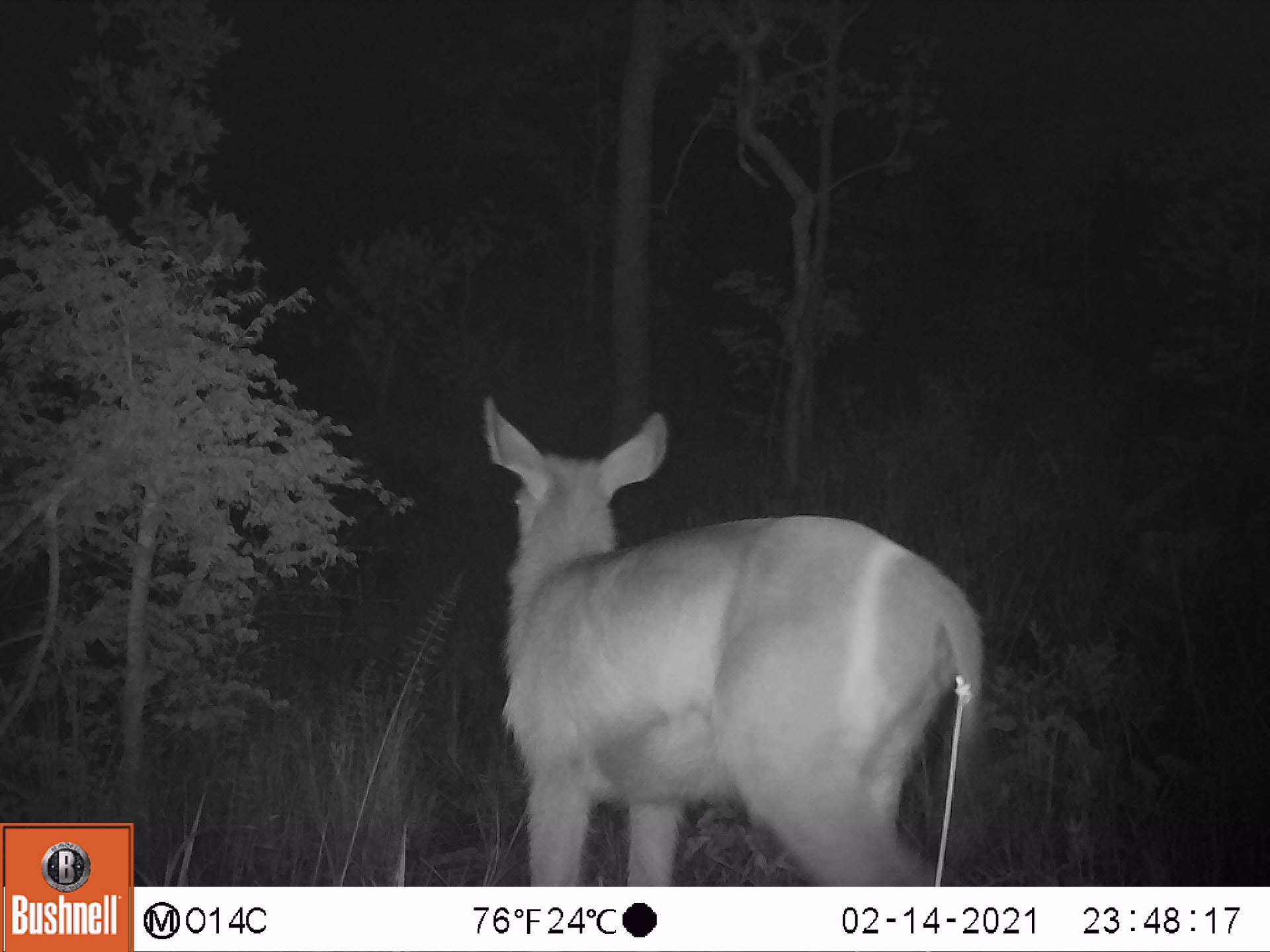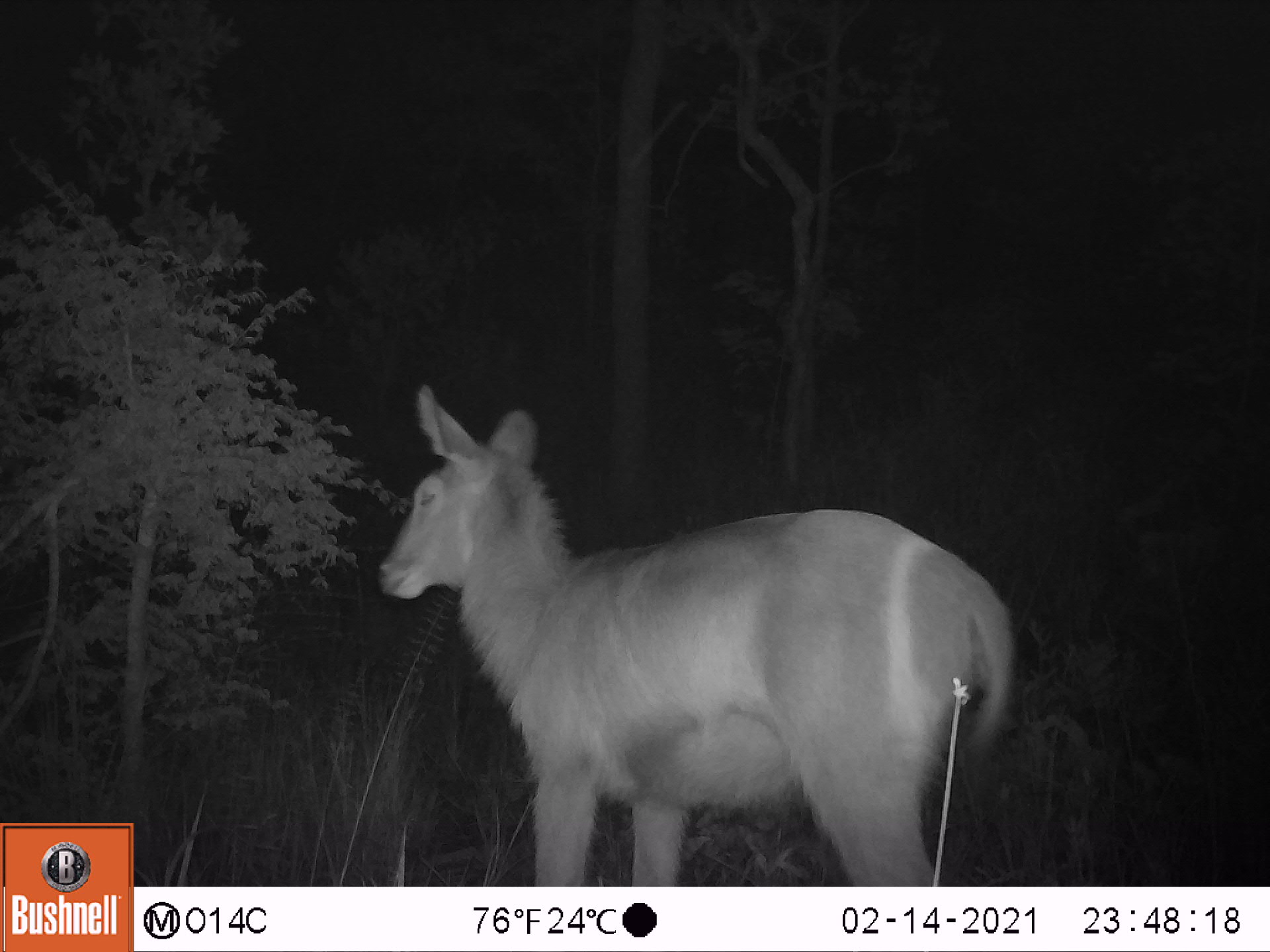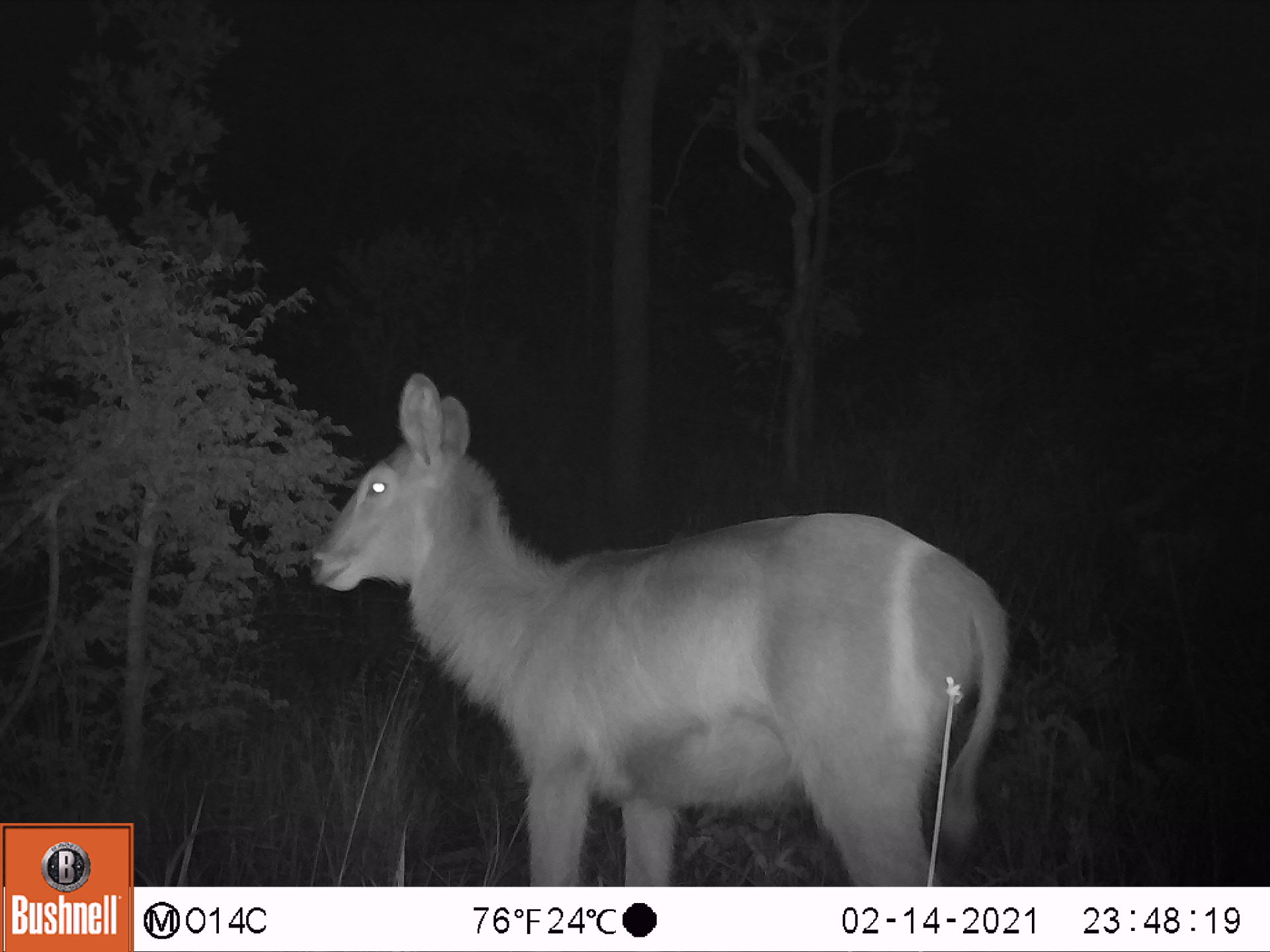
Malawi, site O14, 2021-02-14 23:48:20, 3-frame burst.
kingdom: Animalia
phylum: Chordata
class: Mammalia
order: Artiodactyla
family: Bovidae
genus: Kobus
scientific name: Kobus ellipsiprymnus ellipsiprymnus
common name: common waterbuck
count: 1